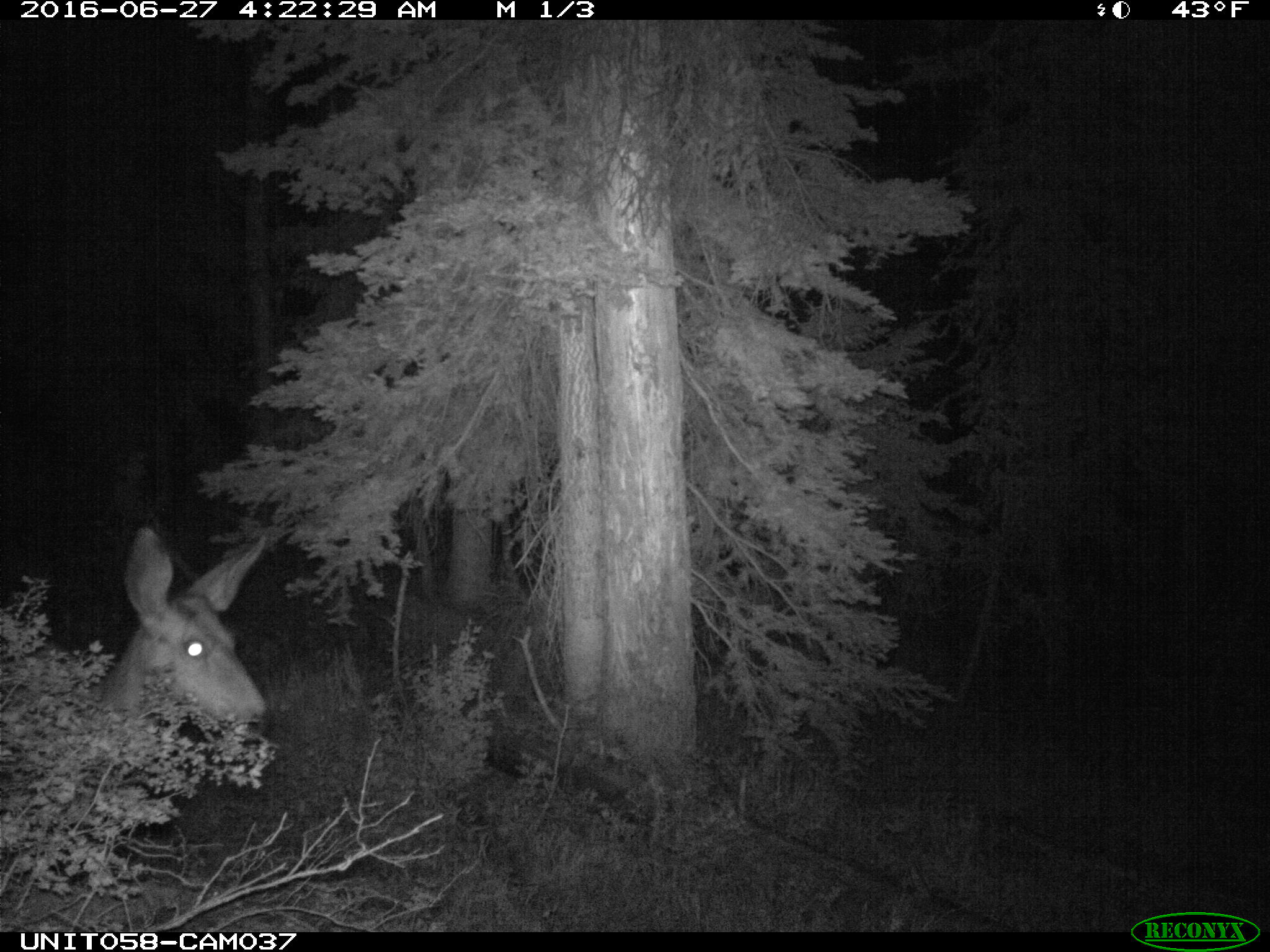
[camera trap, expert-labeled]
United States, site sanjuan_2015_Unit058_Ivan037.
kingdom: Animalia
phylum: Chordata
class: Mammalia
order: Artiodactyla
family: Cervidae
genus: Odocoileus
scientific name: Odocoileus hemionus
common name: mule deer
Odocoileus hemionus (mule deer).